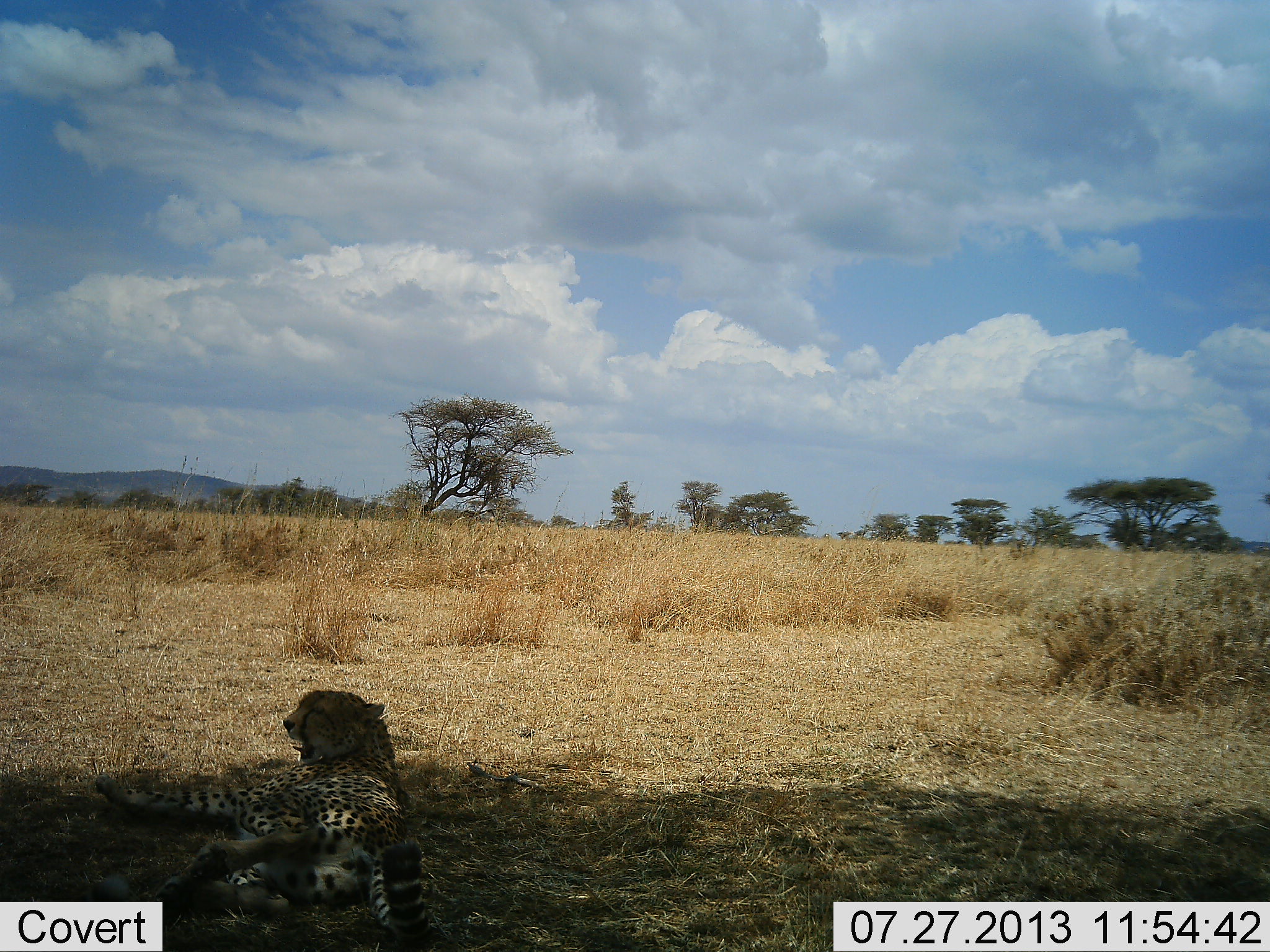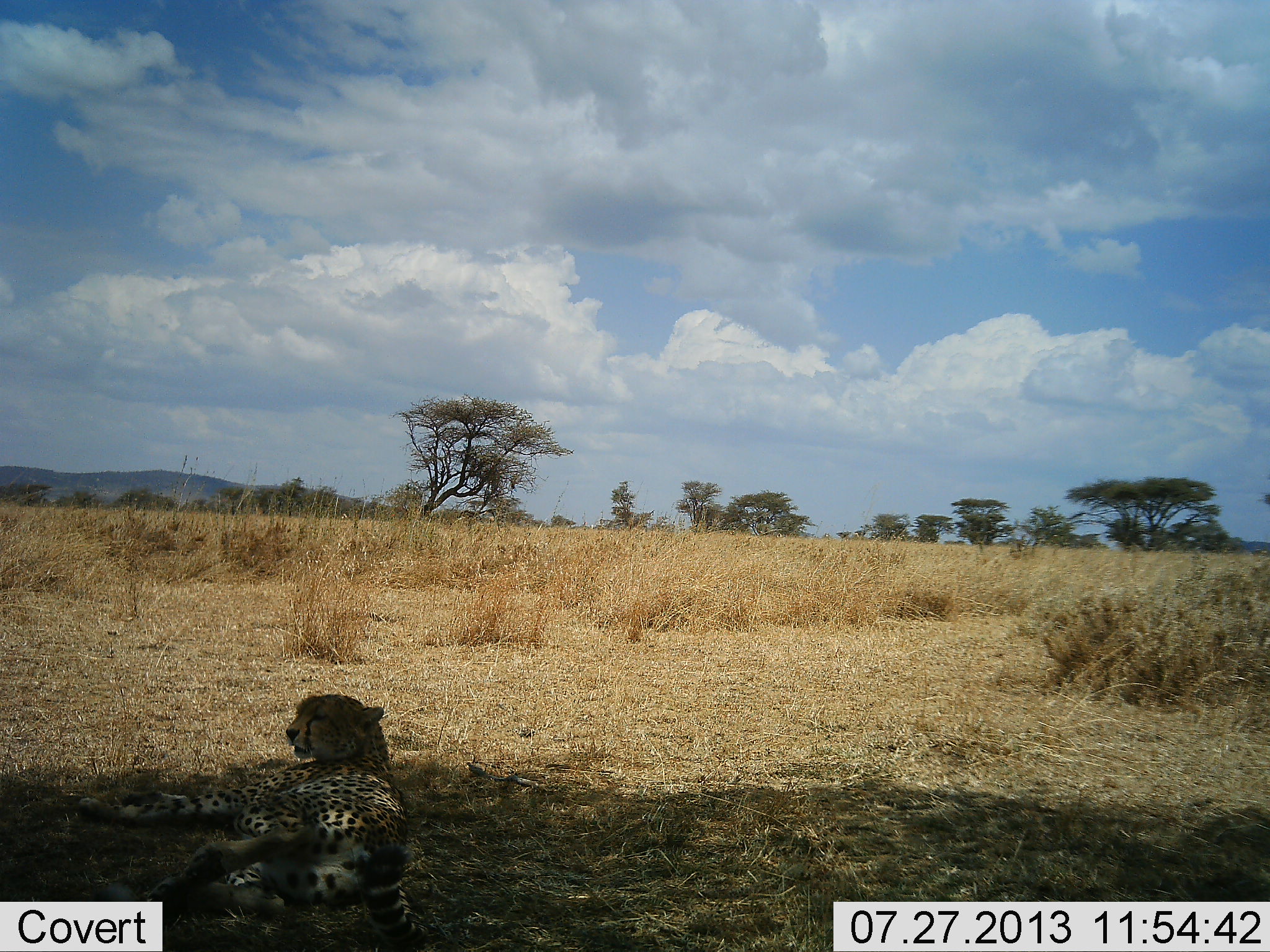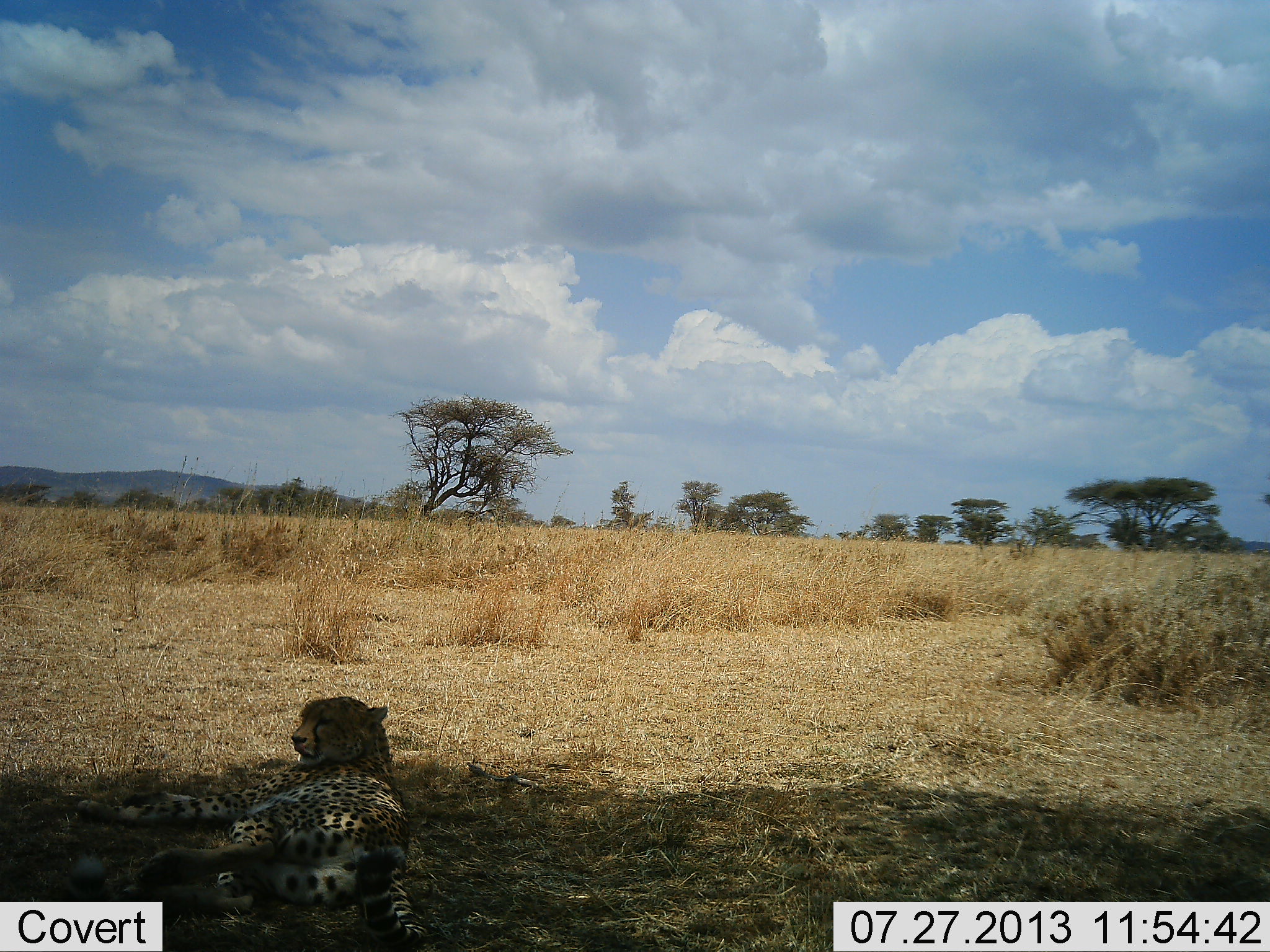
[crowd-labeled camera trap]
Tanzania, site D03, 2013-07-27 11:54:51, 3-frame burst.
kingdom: Animalia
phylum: Chordata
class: Mammalia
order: Carnivora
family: Felidae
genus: Acinonyx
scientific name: Acinonyx jubatus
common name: cheetah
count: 1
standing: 0%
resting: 94%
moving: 6%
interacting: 0%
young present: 0%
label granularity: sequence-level